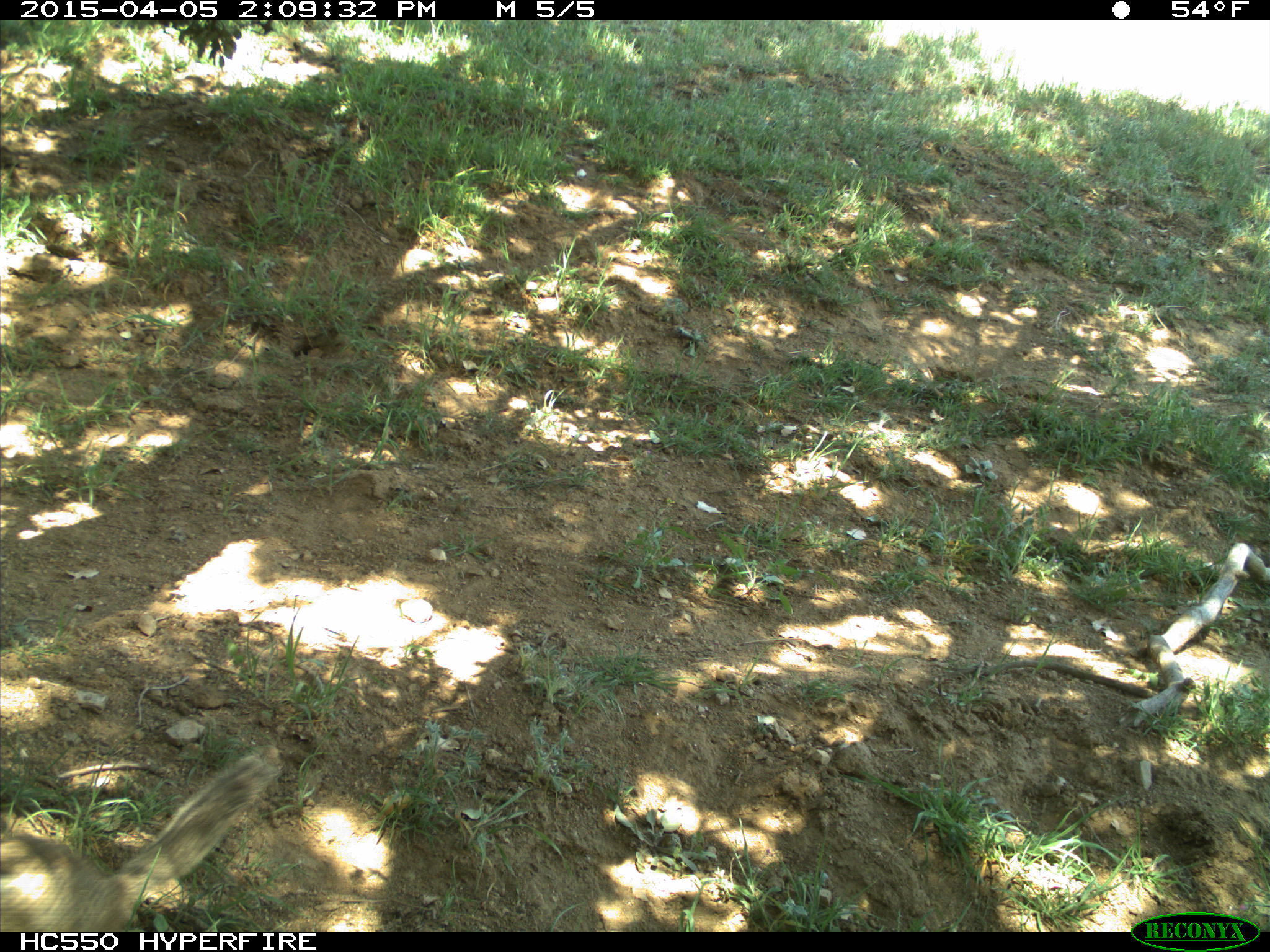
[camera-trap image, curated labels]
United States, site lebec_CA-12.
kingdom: Animalia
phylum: Chordata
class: Mammalia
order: Rodentia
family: Sciuridae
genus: Otospermophilus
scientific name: Otospermophilus beecheyi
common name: california ground squirrel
Otospermophilus beecheyi (california ground squirrel).